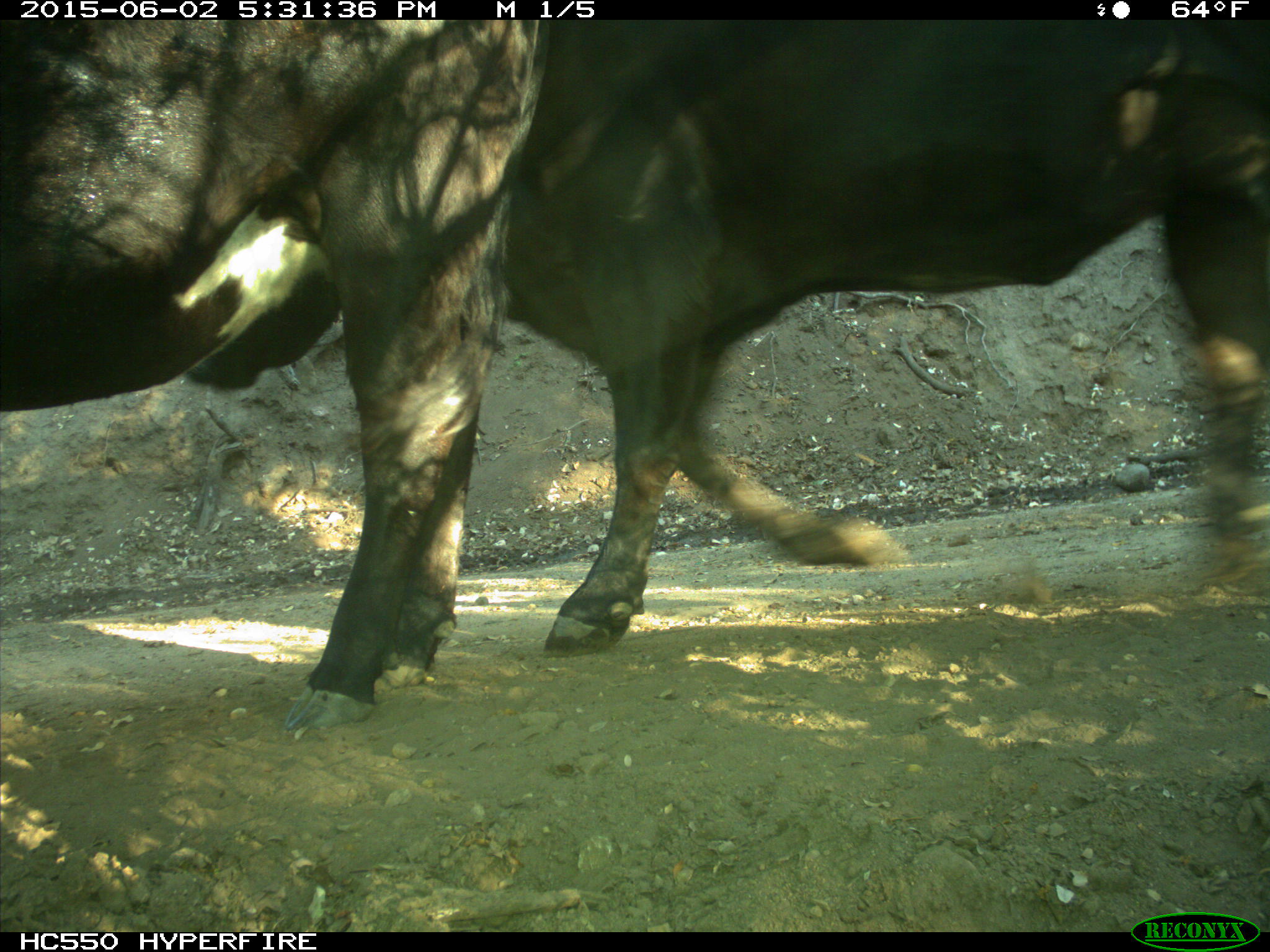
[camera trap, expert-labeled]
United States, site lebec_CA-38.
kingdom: Animalia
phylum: Chordata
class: Mammalia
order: Artiodactyla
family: Bovidae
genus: Bos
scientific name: Bos taurus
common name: domestic cow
Bos taurus (domestic cow).